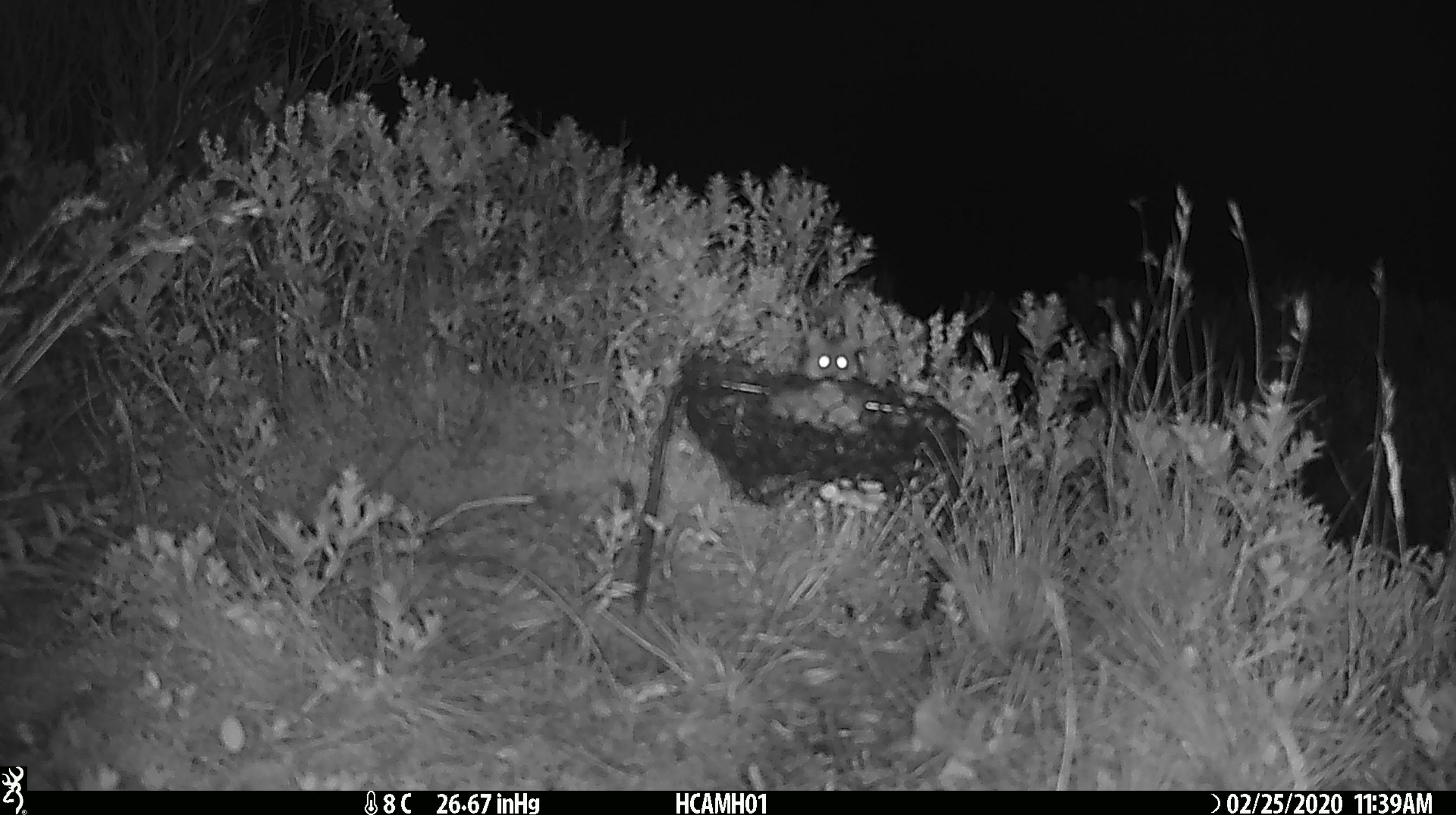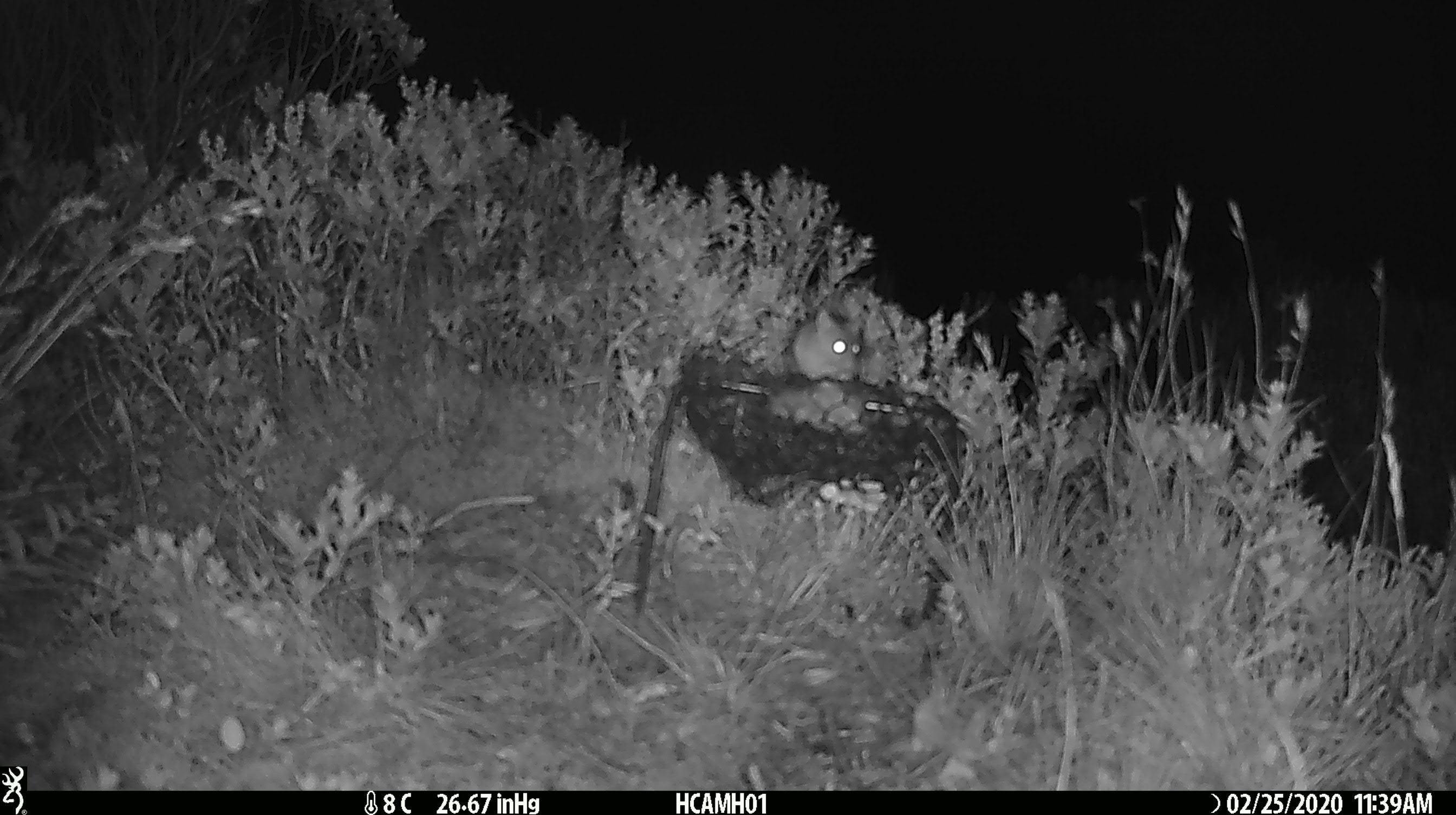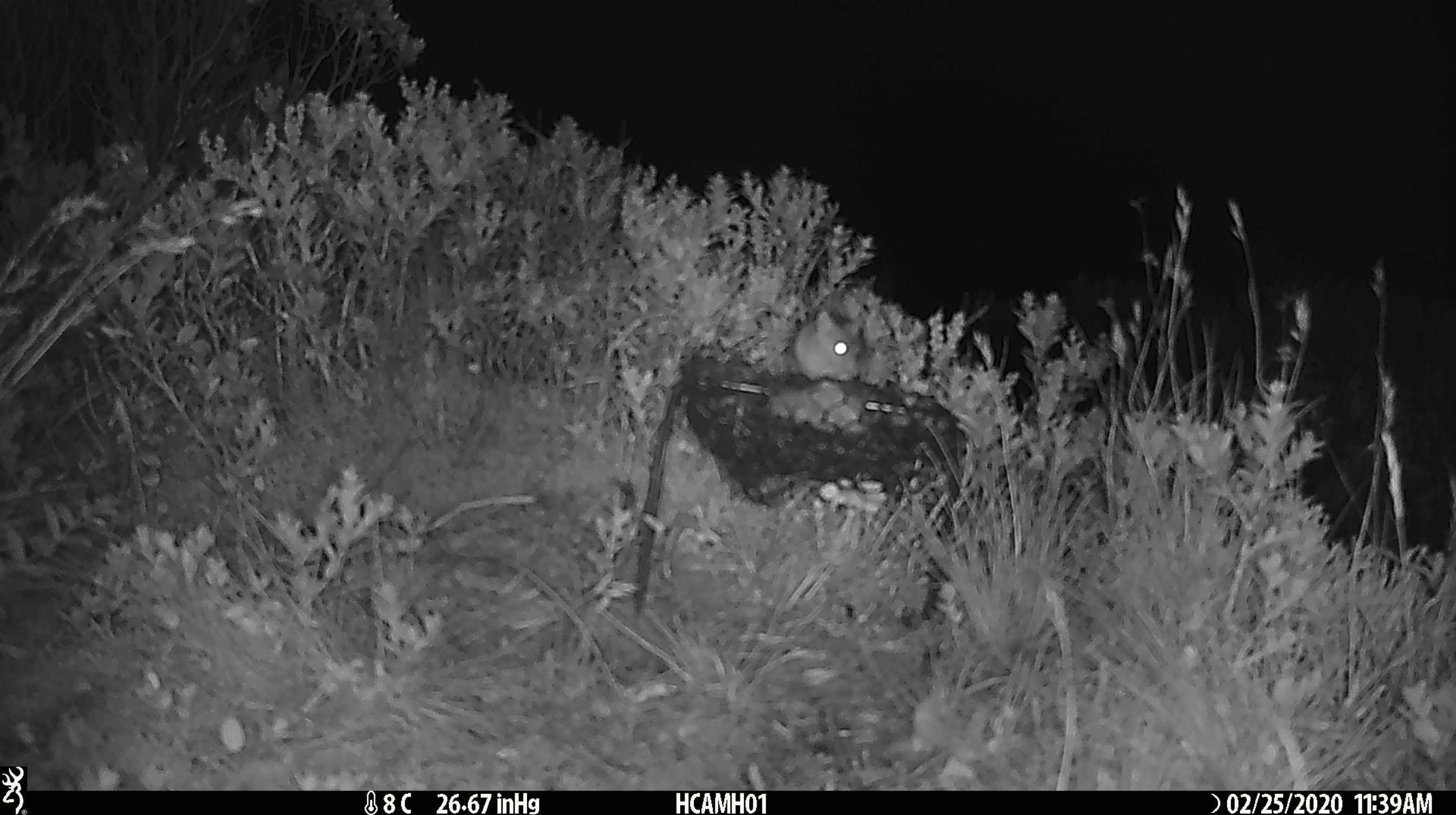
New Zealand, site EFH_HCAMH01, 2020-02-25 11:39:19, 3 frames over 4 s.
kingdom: Animalia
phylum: Chordata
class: Mammalia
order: Rodentia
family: Muridae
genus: Mus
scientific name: Mus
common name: mouse